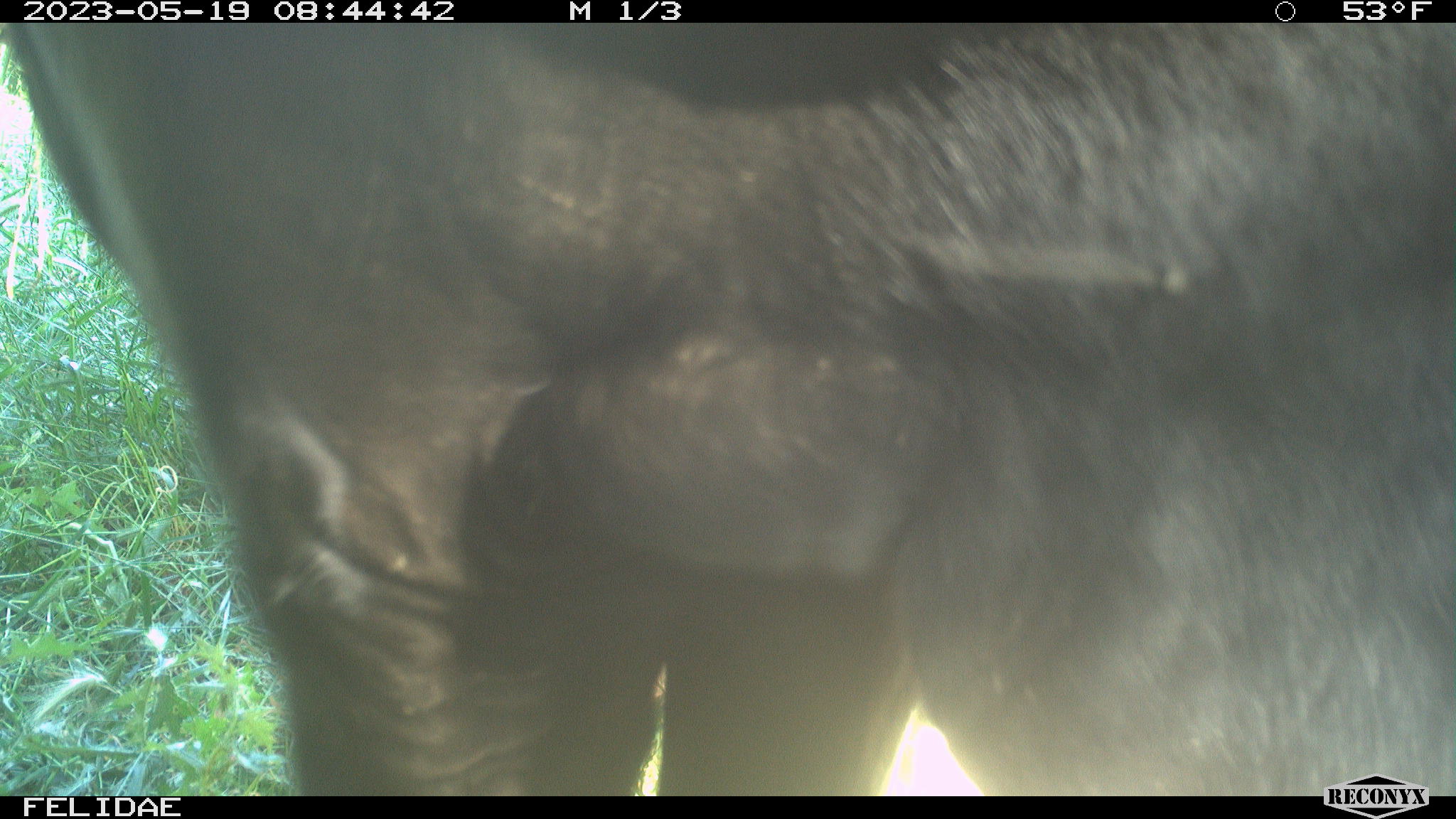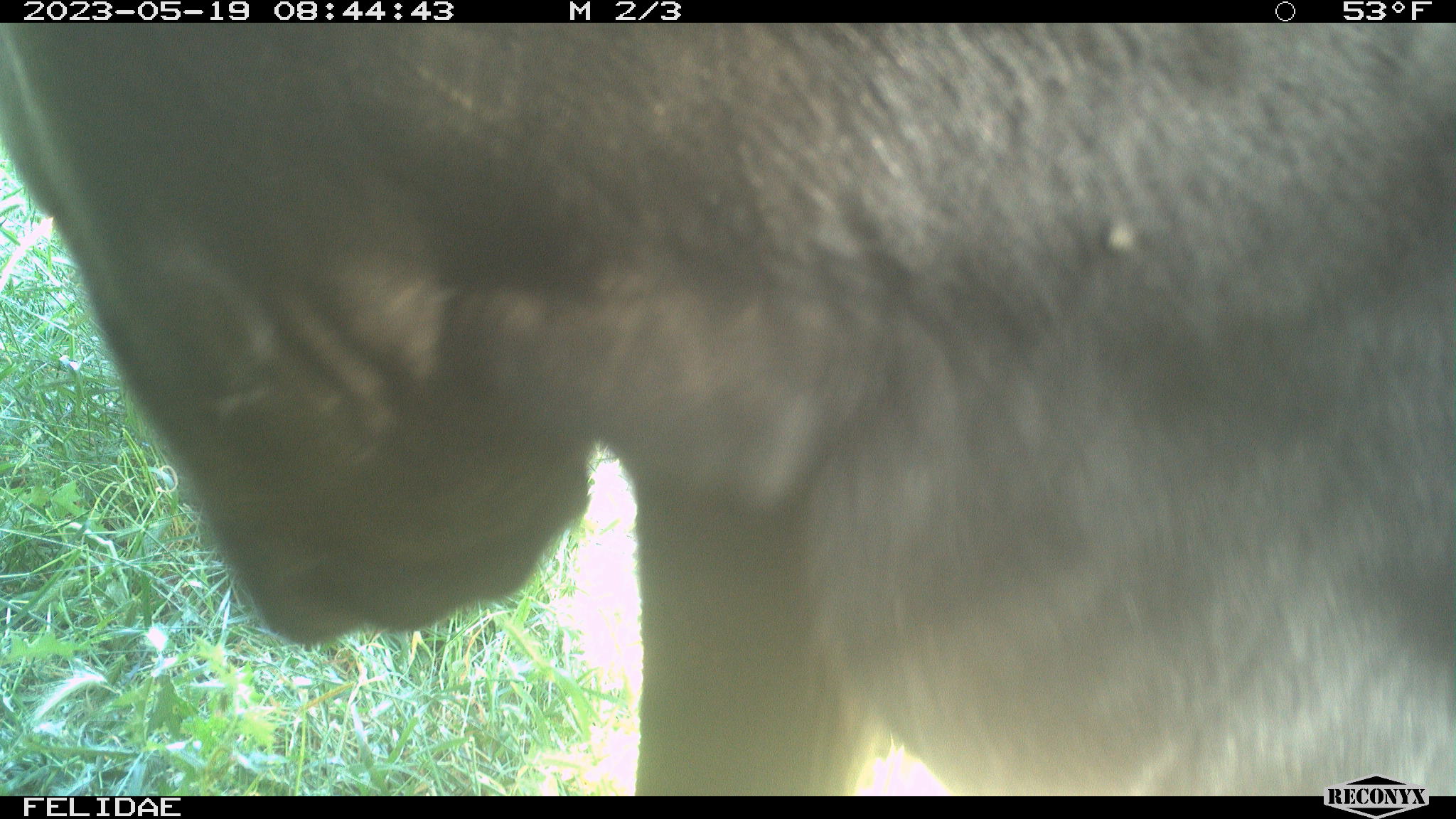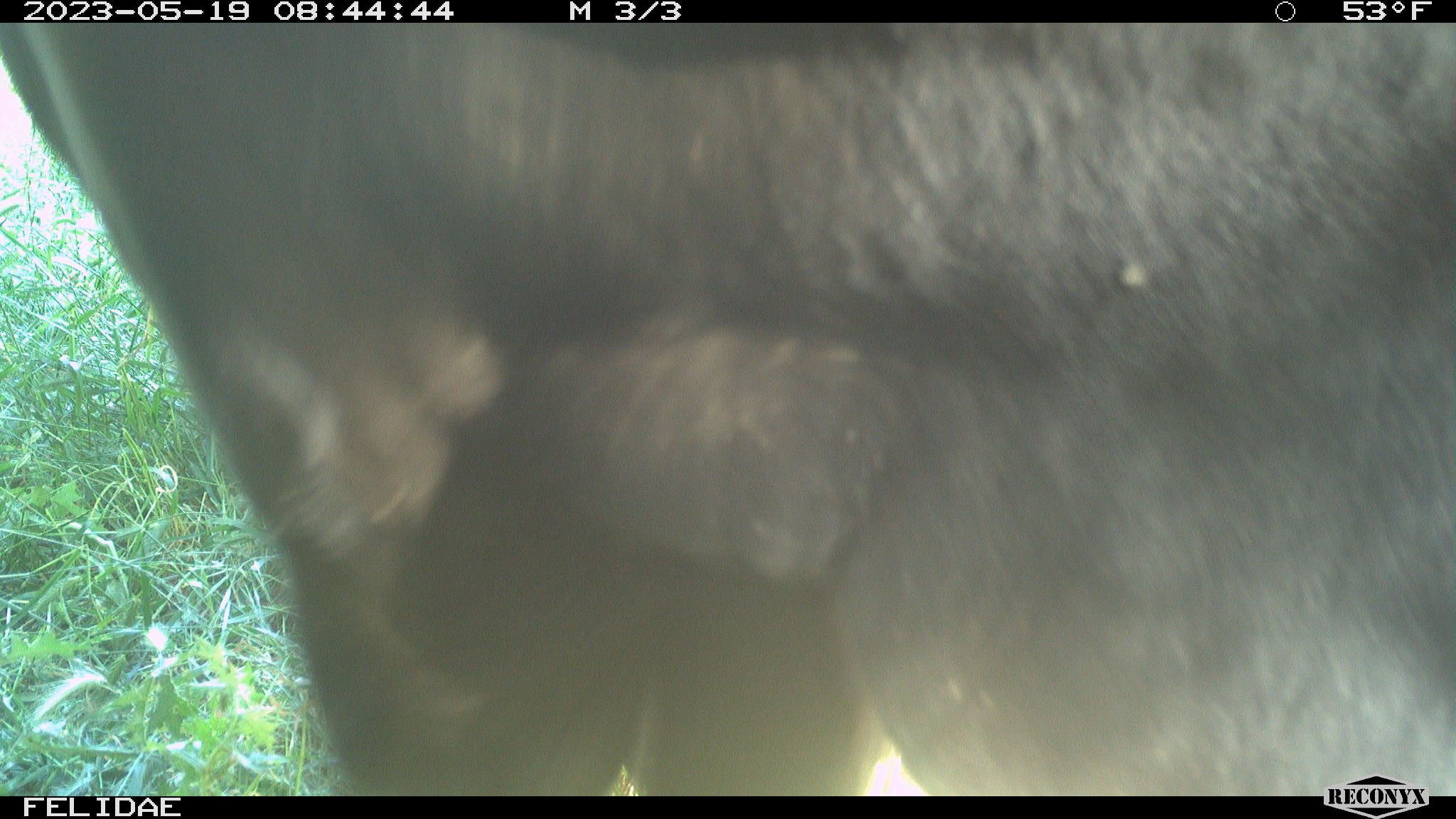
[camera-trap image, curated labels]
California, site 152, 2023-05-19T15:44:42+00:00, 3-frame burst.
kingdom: Animalia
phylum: Chordata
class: Mammalia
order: Artiodactyla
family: Cervidae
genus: Odocoileus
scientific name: Odocoileus hemionus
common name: mule deer